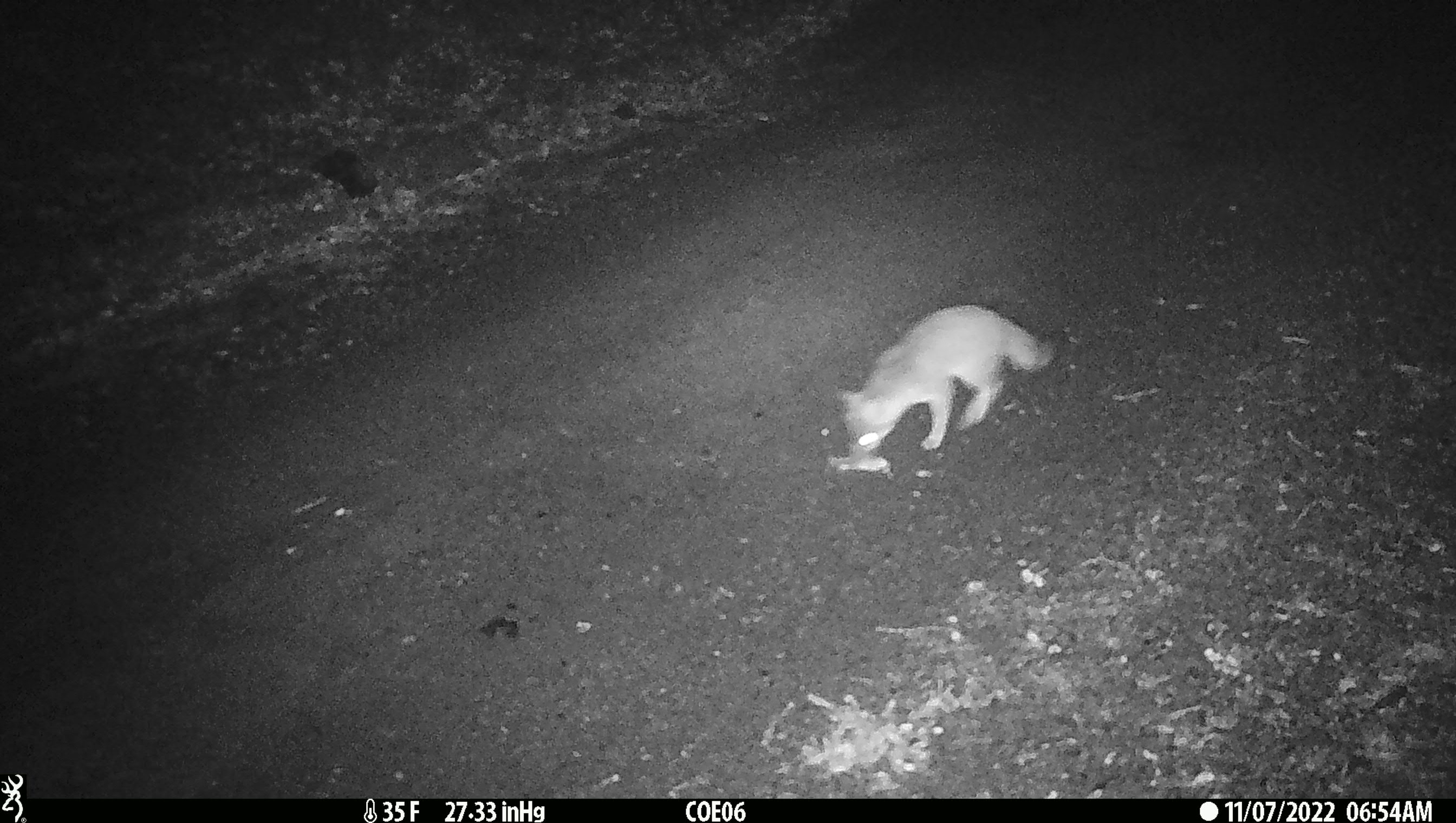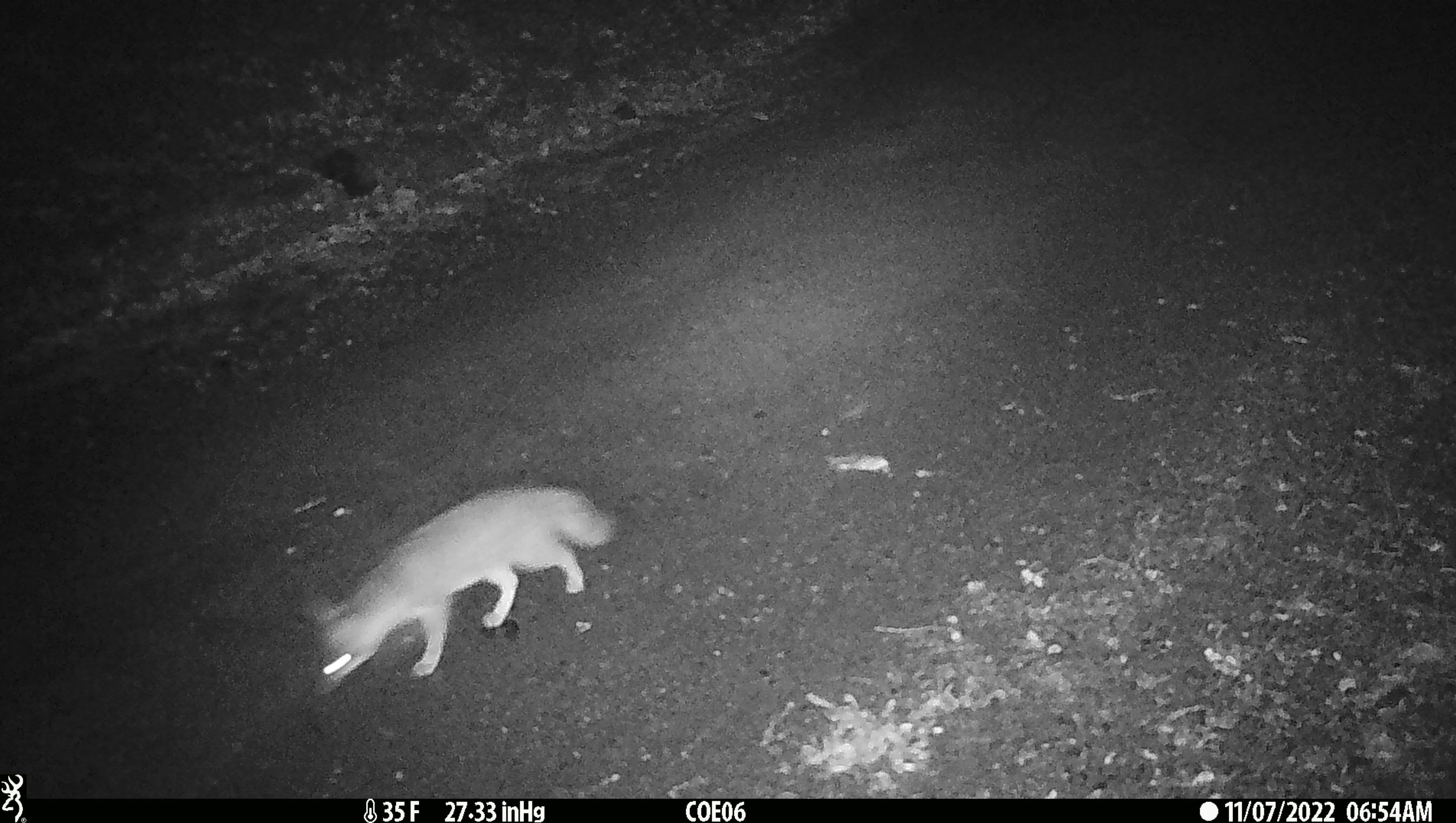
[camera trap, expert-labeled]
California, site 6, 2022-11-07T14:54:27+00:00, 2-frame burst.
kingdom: Animalia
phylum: Chordata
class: Mammalia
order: Carnivora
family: Canidae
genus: Urocyon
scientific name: Urocyon cinereoargenteus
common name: gray fox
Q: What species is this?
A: Gray fox (Urocyon cinereoargenteus).